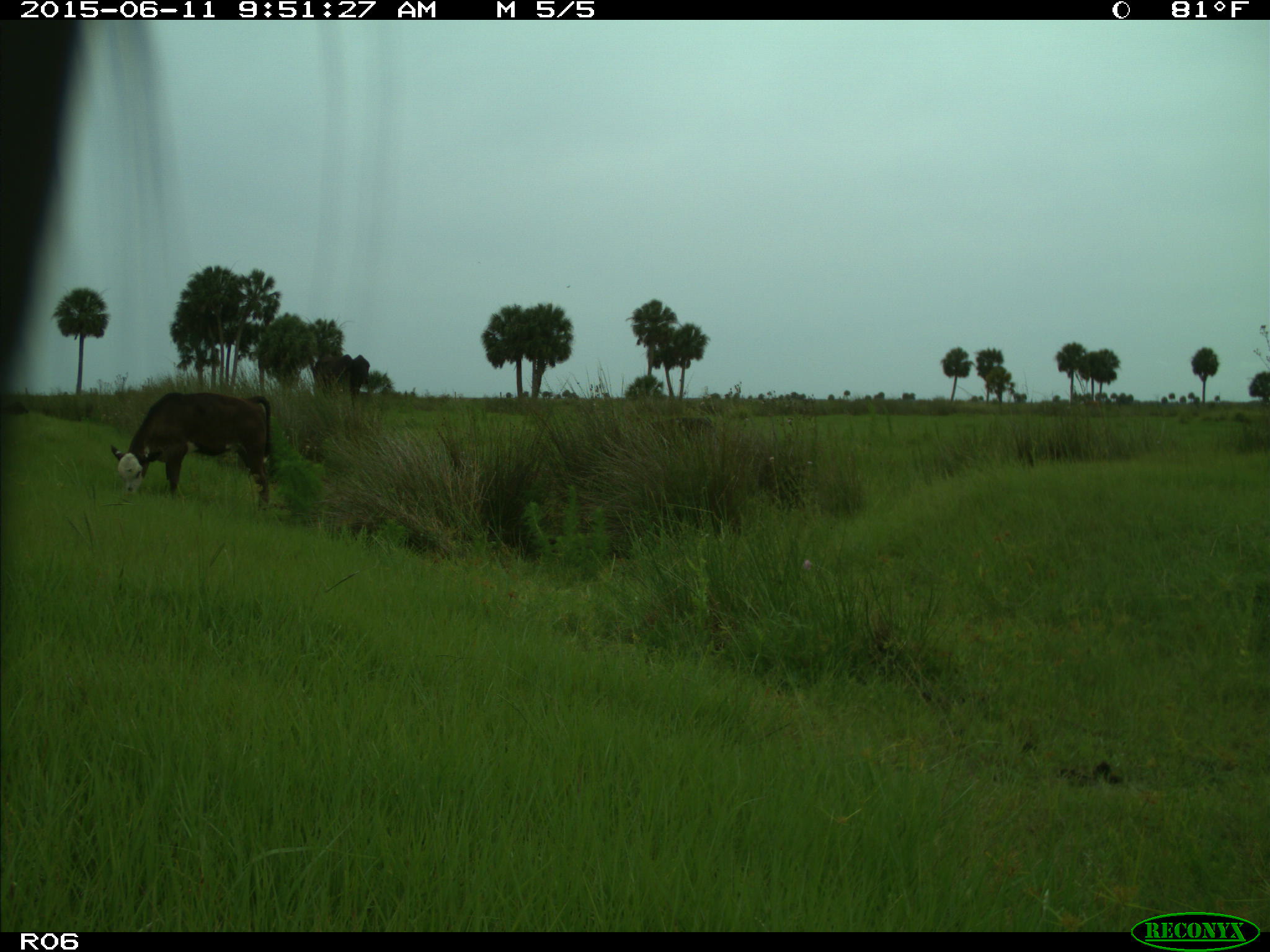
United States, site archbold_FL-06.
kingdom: Animalia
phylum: Chordata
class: Mammalia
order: Artiodactyla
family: Bovidae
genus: Bos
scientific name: Bos taurus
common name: domestic cow